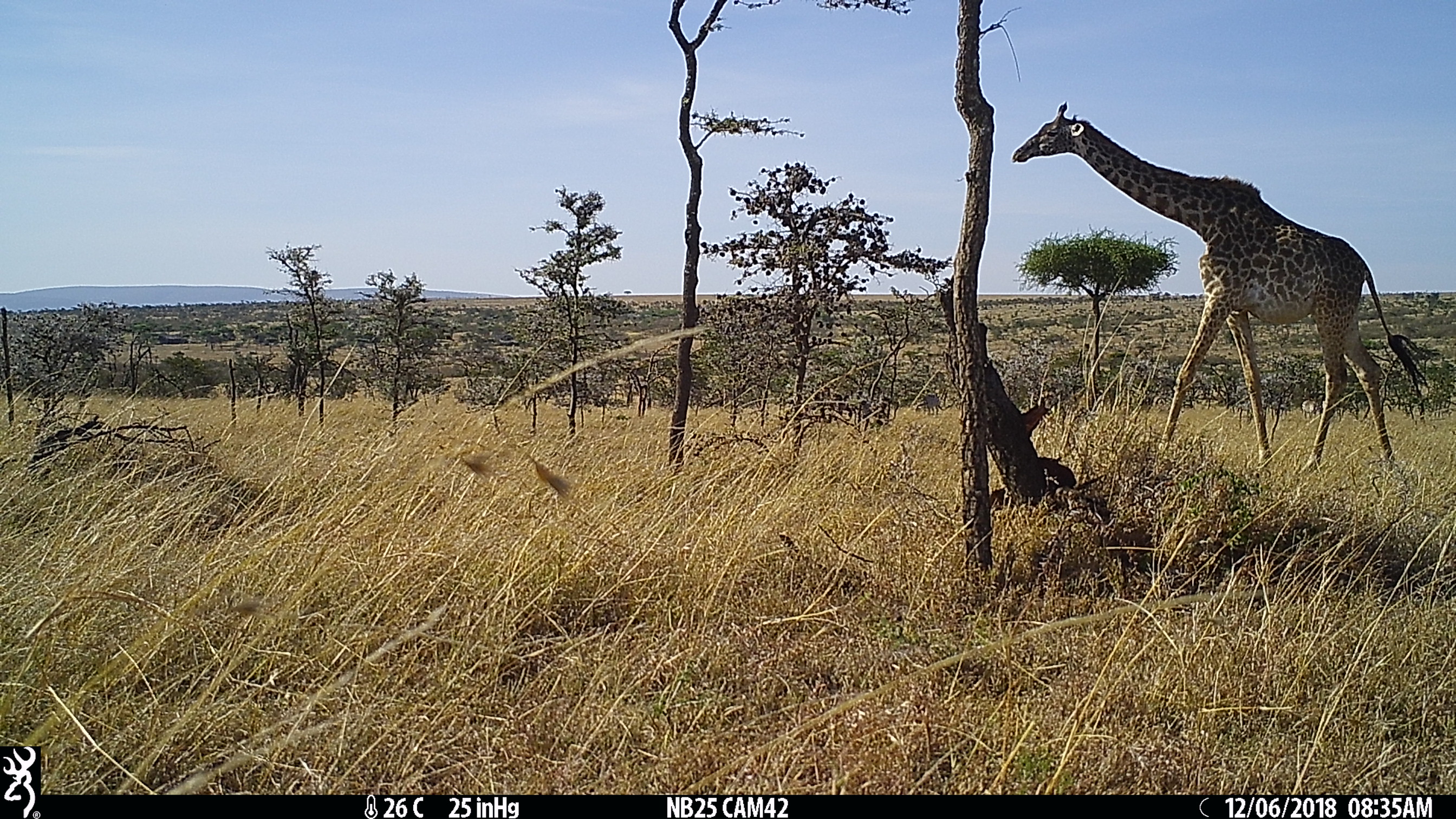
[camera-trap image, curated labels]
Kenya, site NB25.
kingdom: Animalia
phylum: Chordata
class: Mammalia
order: Artiodactyla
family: Giraffidae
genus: Giraffa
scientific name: Giraffa camelopardalis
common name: northern giraffe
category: giraffe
Giraffe (northern giraffe) (Giraffa camelopardalis).